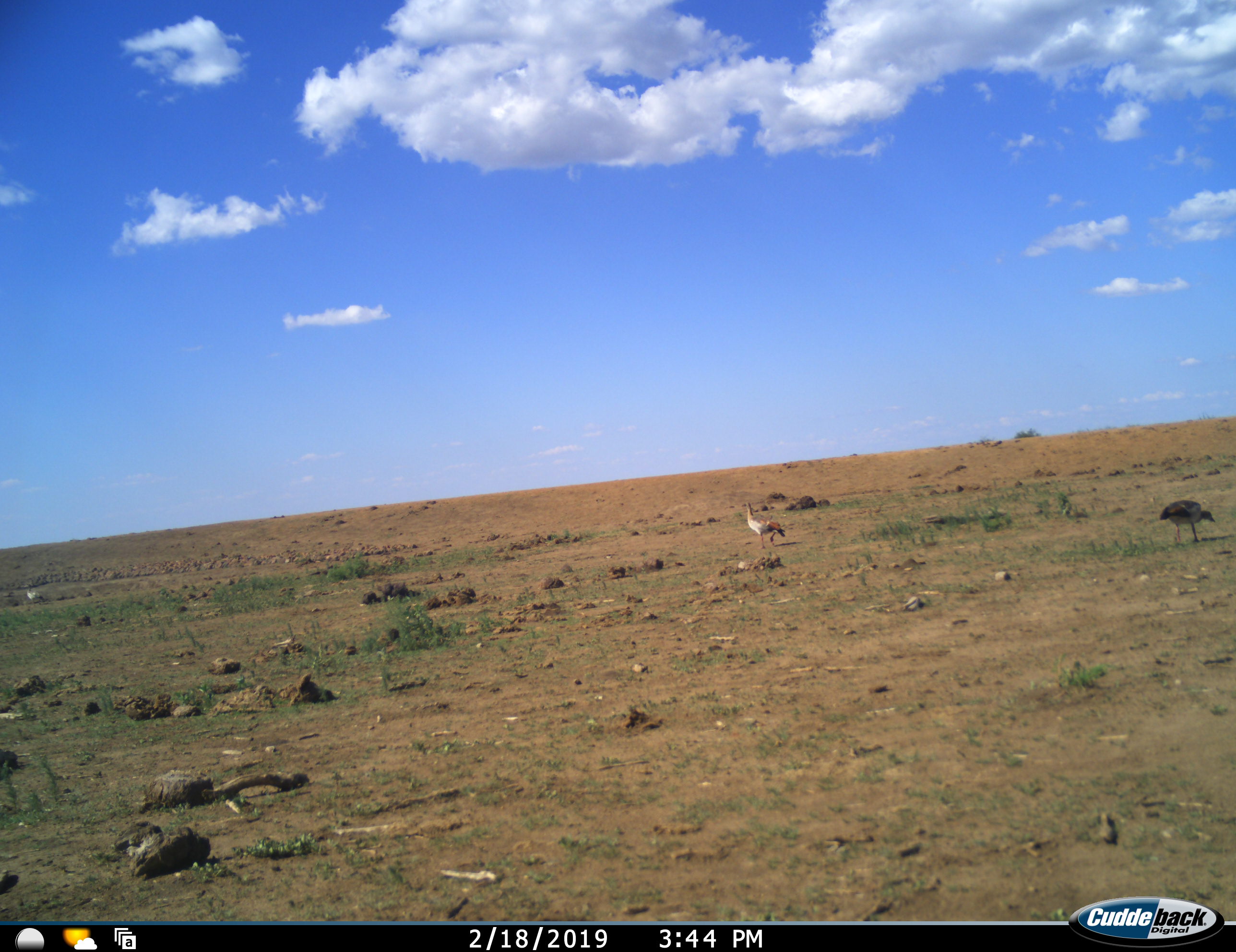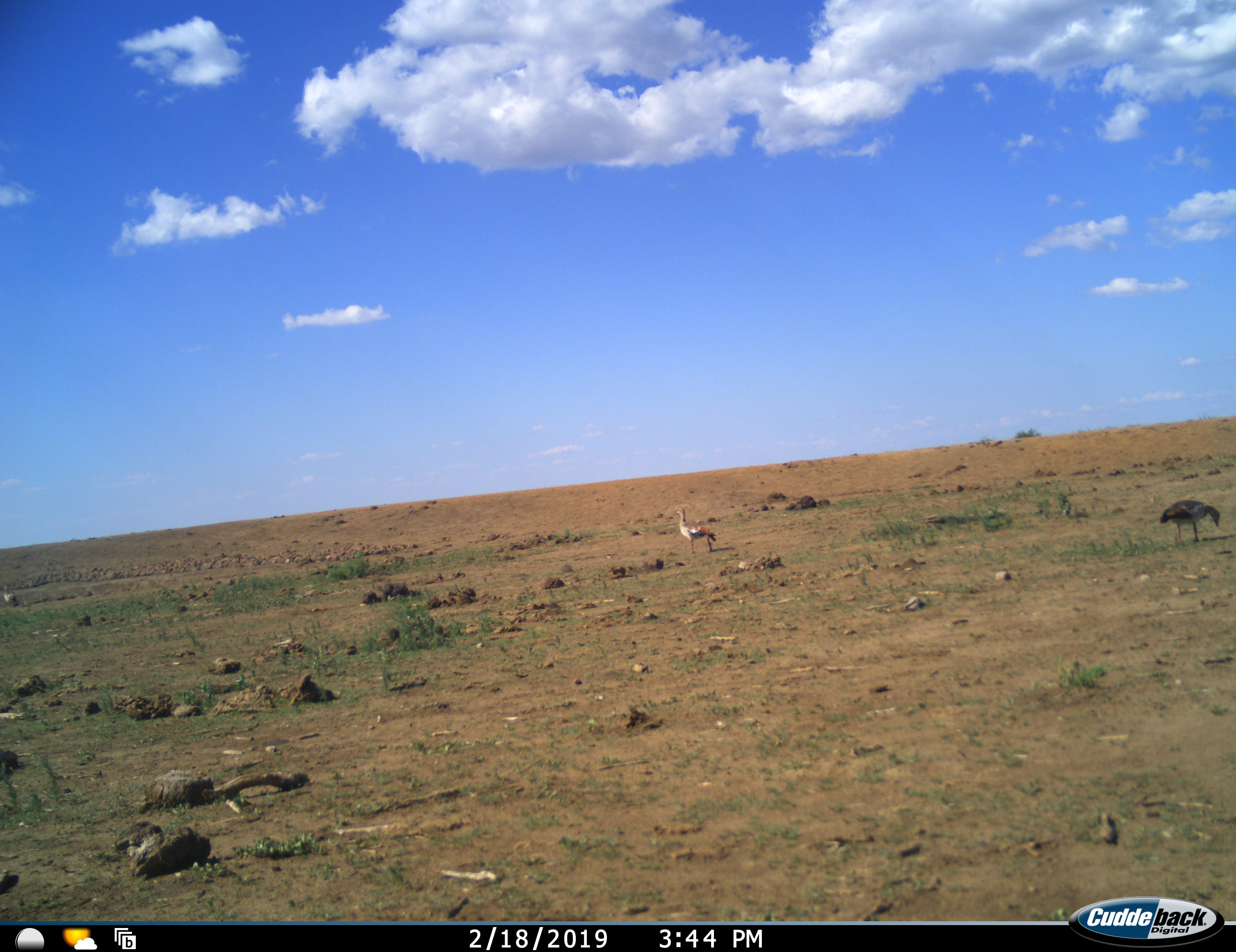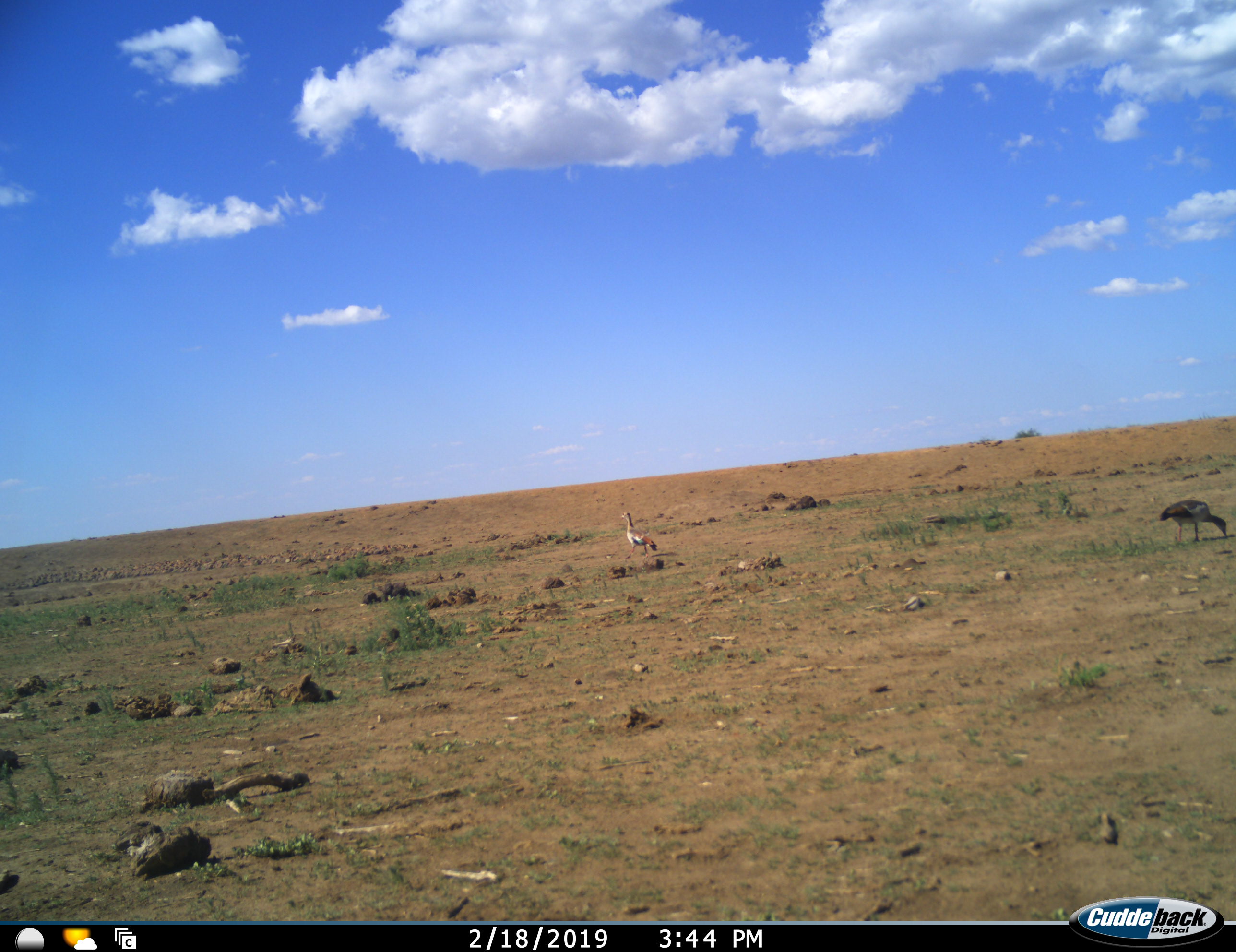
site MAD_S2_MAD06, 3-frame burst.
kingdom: Animalia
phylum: Chordata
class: Aves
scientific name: Aves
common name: bird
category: birdother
Birdother (bird) (Aves), count 3. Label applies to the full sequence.